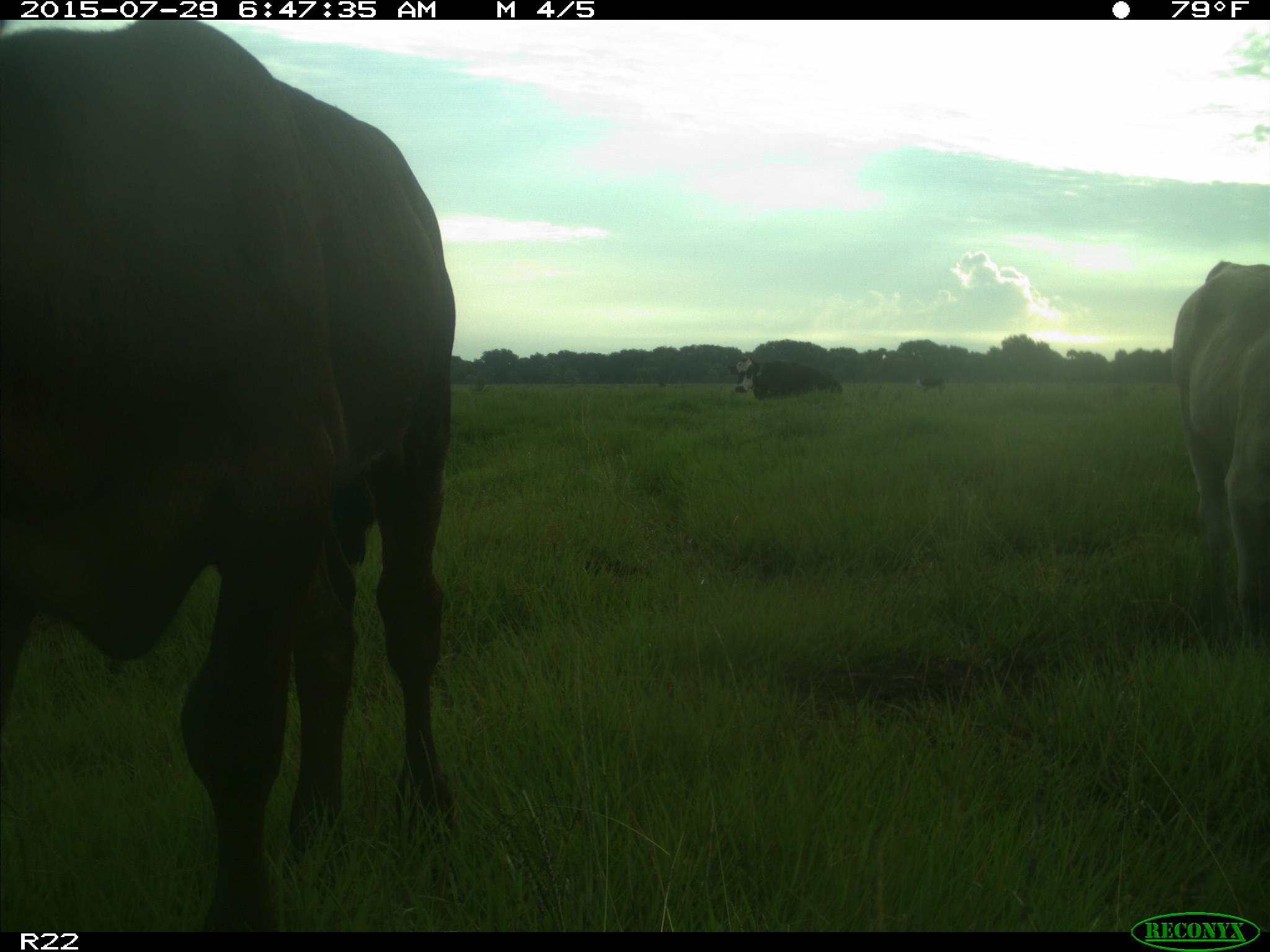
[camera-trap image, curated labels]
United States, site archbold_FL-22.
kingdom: Animalia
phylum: Chordata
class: Mammalia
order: Artiodactyla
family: Bovidae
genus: Bos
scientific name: Bos taurus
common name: domestic cow